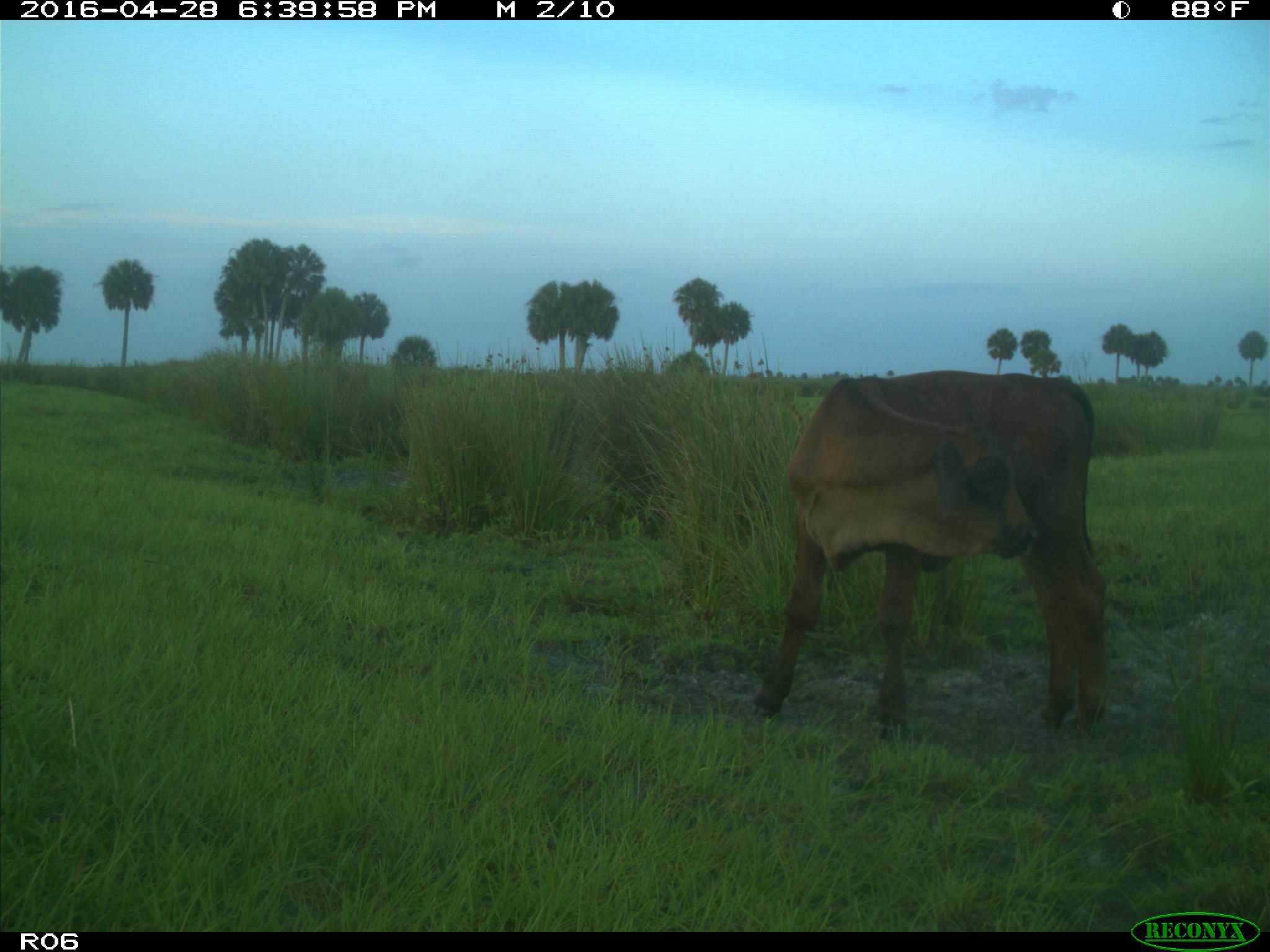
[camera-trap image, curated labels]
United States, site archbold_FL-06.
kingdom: Animalia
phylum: Chordata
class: Mammalia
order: Artiodactyla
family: Bovidae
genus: Bos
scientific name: Bos taurus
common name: domestic cow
Bos taurus (domestic cow).